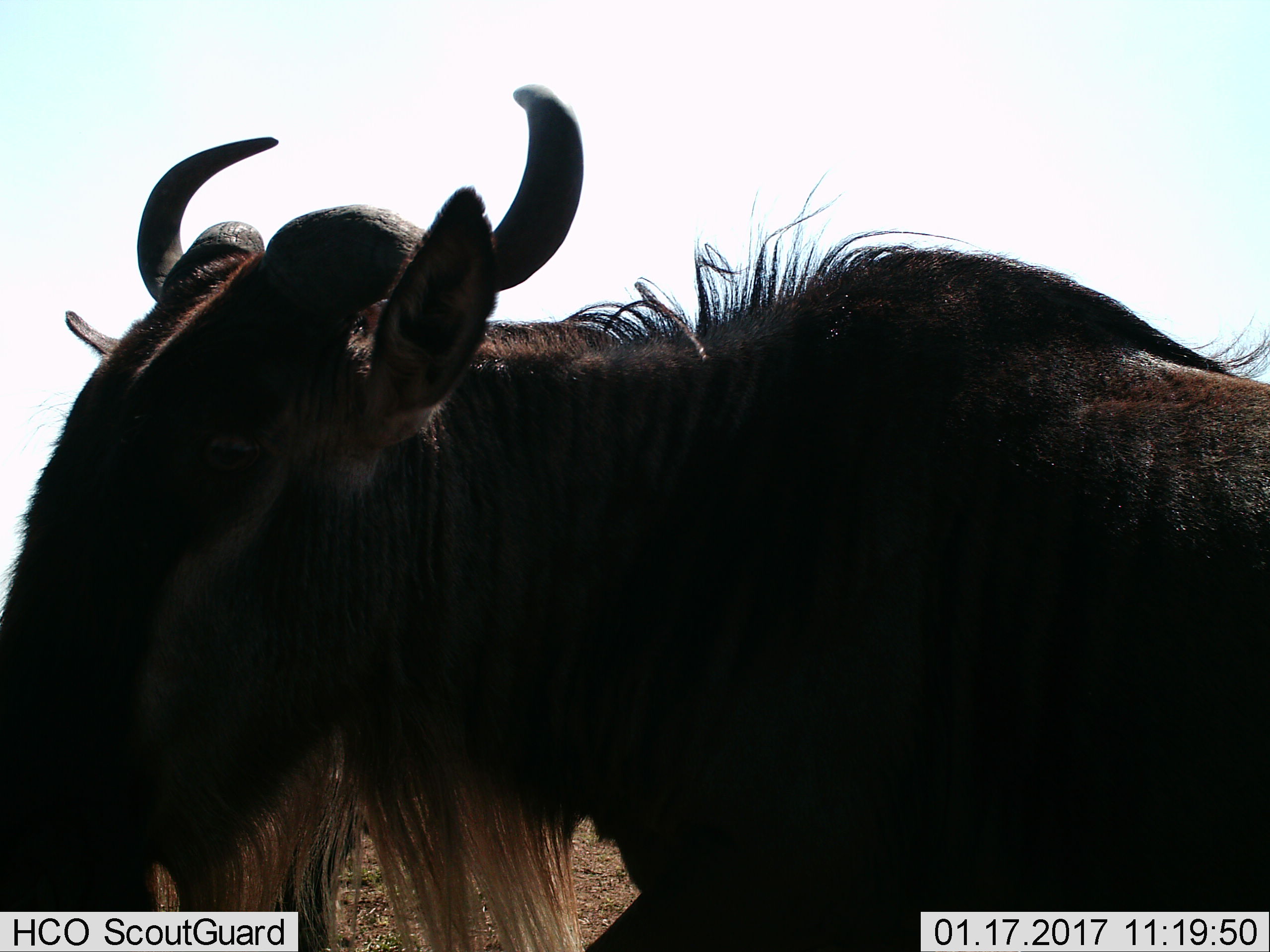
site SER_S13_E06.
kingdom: Animalia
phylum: Chordata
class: Mammalia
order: Artiodactyla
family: Bovidae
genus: Connochaetes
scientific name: Connochaetes taurinus taurinus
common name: blue wildebeest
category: wildebeestblue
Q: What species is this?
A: Wildebeestblue (blue wildebeest) (Connochaetes taurinus taurinus).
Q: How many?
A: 1.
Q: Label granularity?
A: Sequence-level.